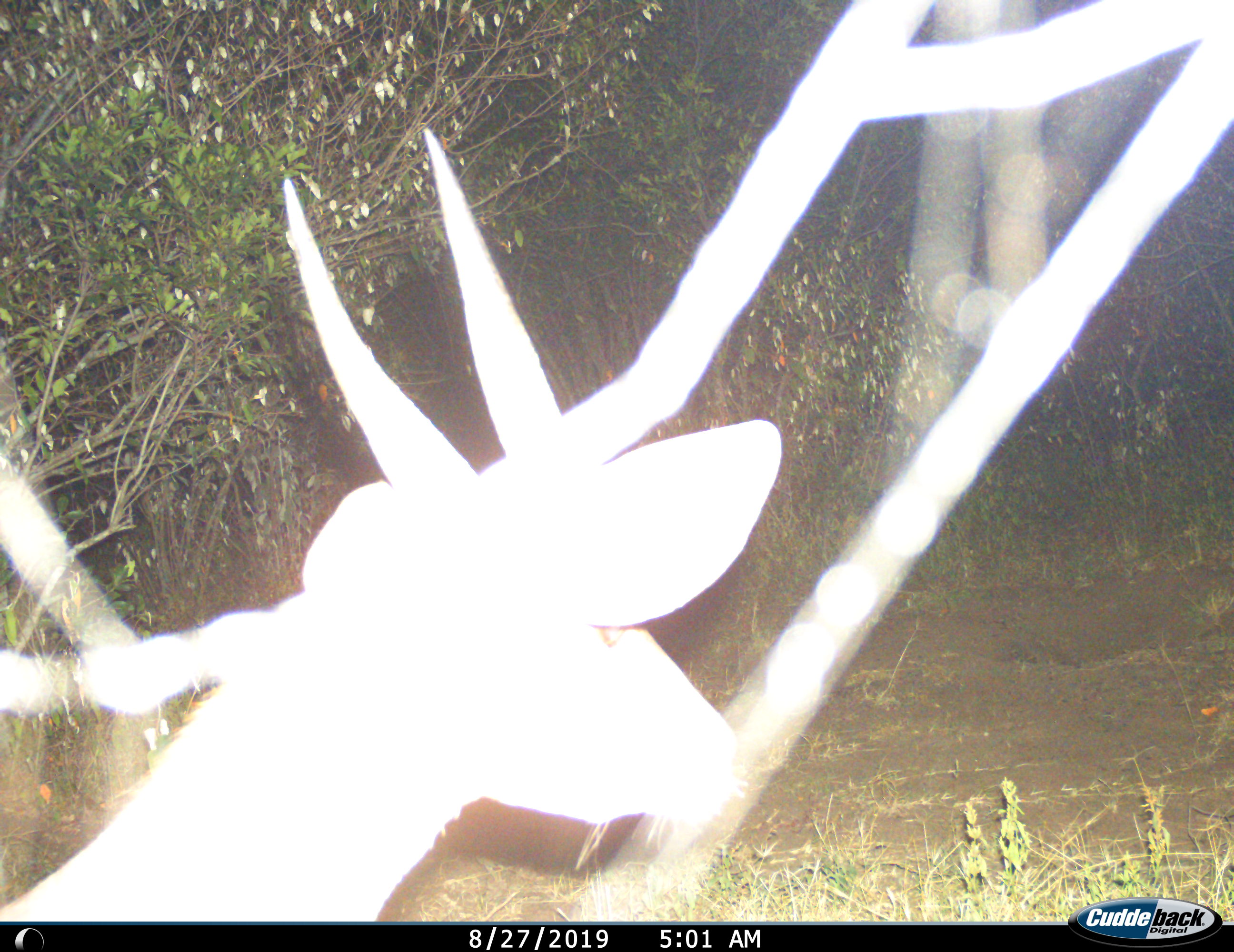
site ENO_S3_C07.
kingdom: Animalia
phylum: Chordata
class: Mammalia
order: Artiodactyla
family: Bovidae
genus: Aepyceros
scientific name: Aepyceros melampus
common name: impala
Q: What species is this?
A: Impala (Aepyceros melampus).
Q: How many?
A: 1.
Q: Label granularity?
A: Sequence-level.